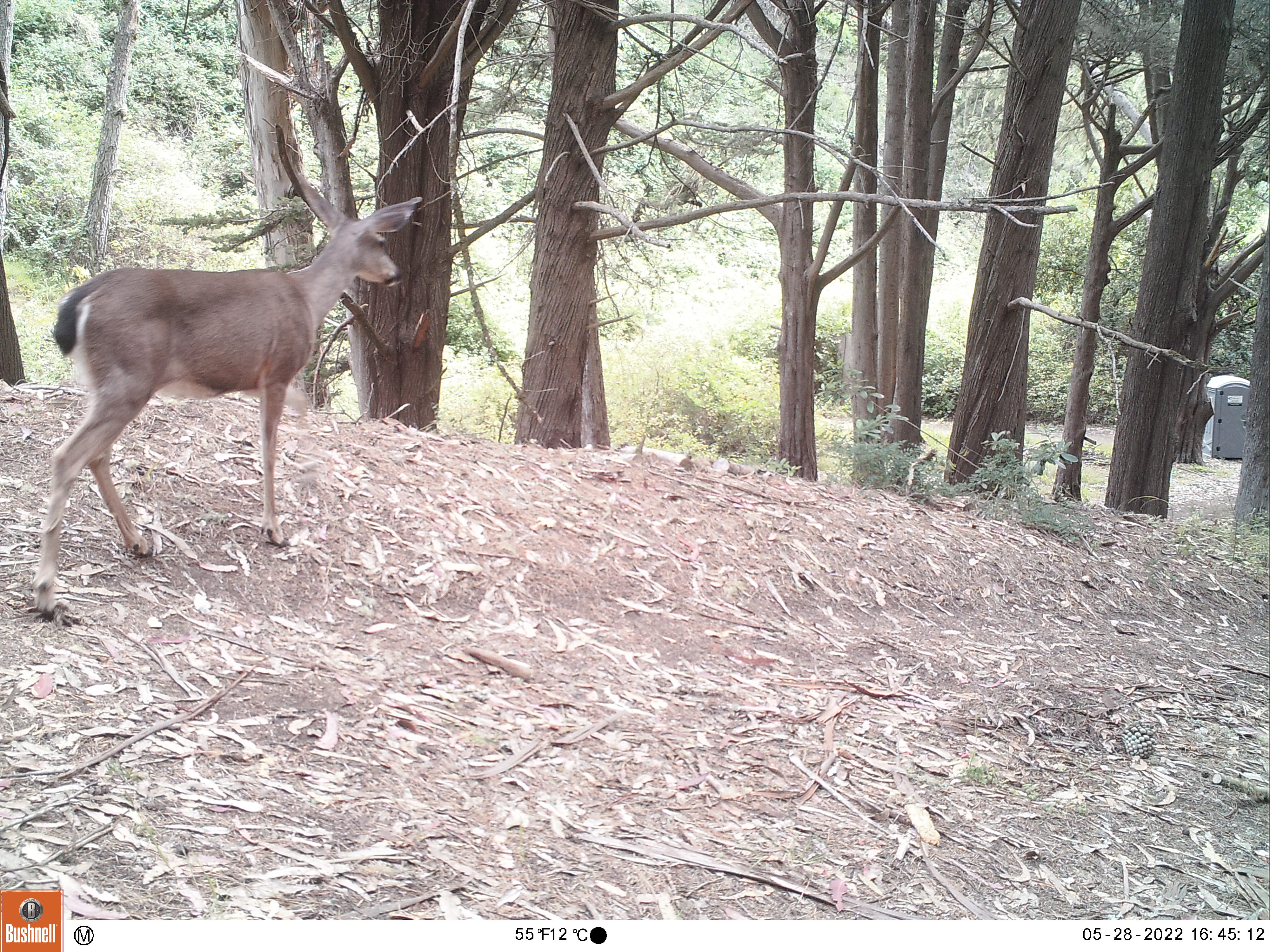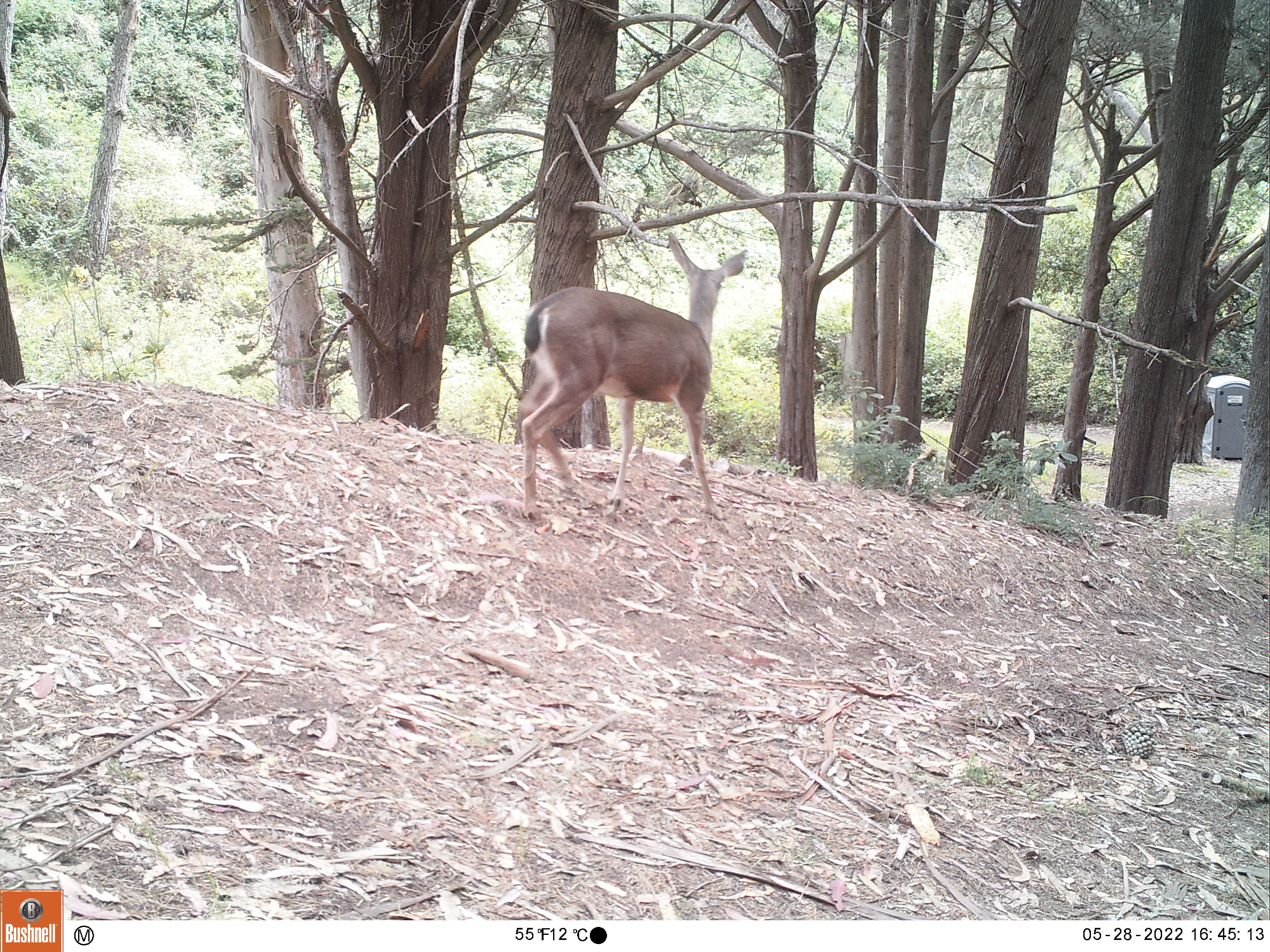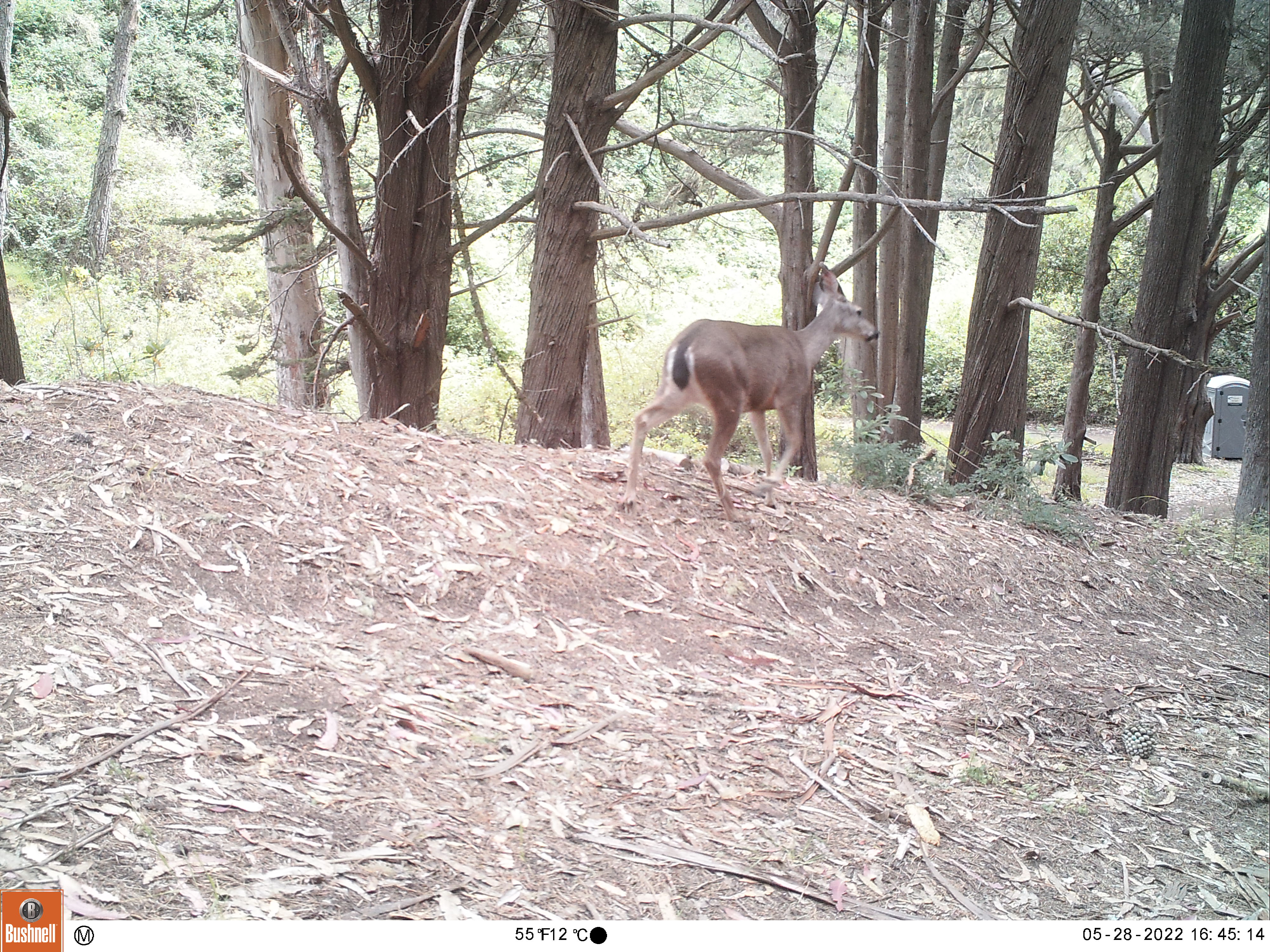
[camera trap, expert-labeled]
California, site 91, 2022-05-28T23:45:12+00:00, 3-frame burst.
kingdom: Animalia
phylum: Chordata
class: Mammalia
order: Artiodactyla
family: Cervidae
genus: Odocoileus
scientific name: Odocoileus hemionus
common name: mule deer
Mule deer (Odocoileus hemionus).